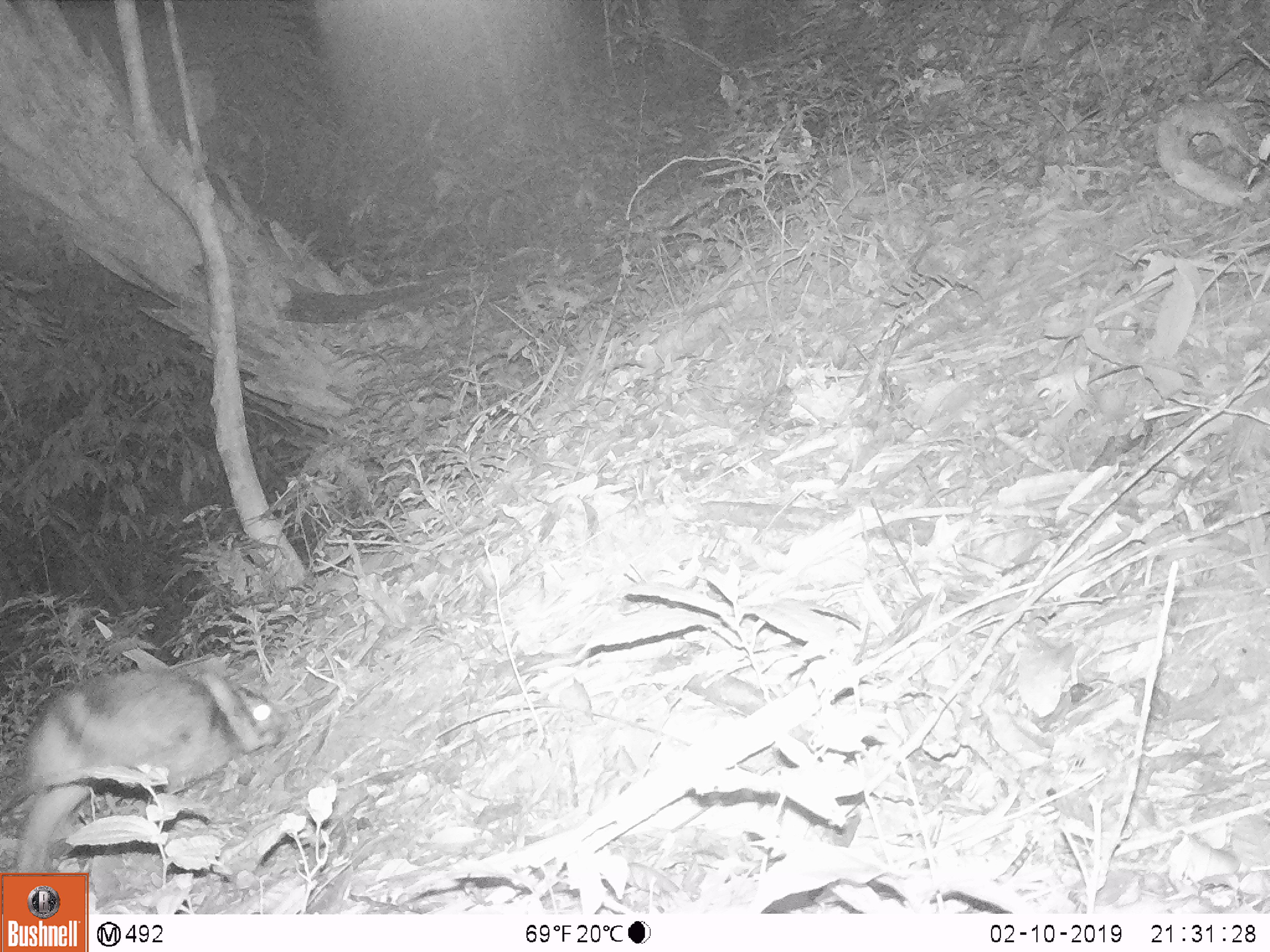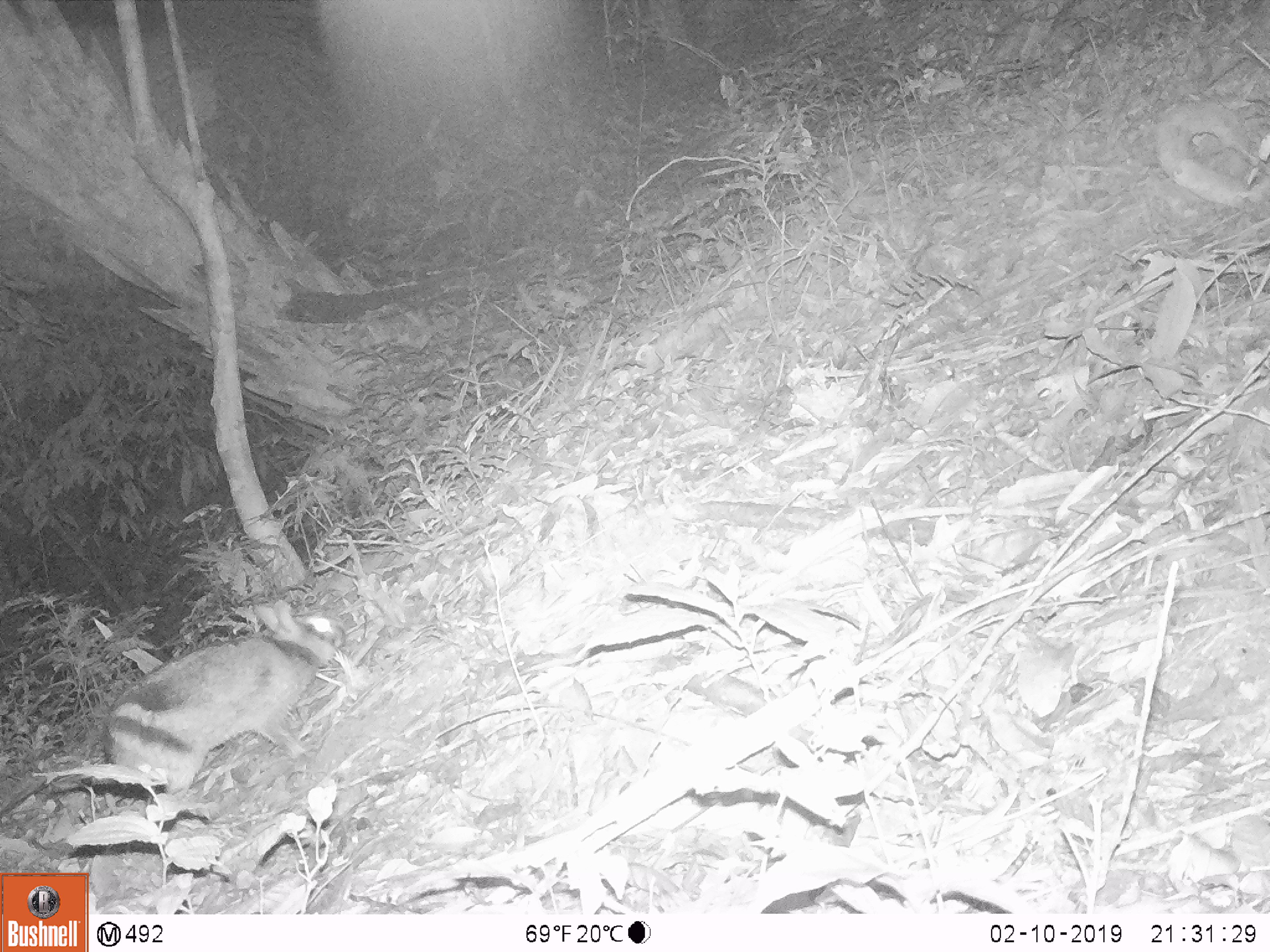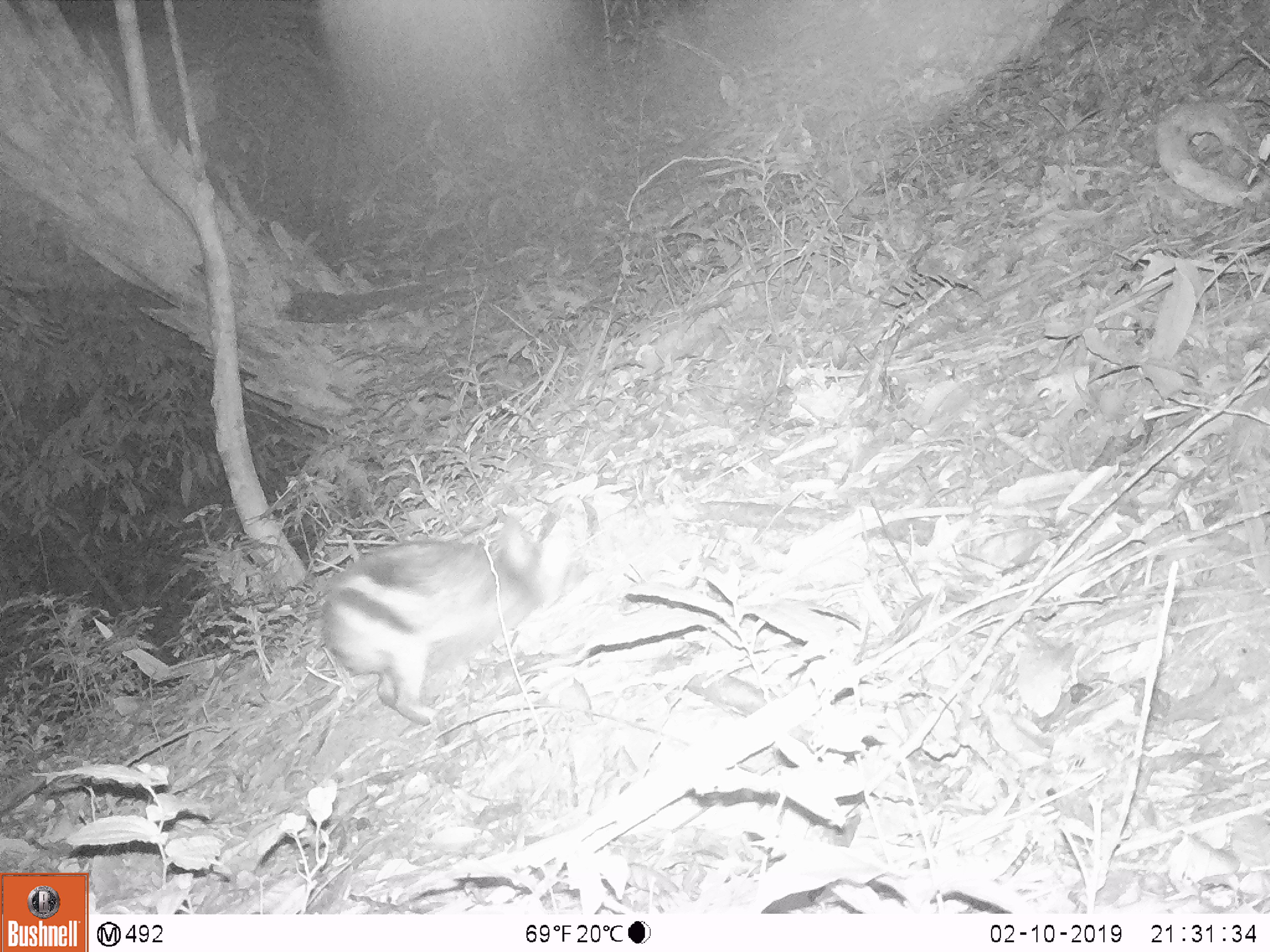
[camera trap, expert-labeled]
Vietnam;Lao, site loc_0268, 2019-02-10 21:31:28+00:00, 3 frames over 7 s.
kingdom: Animalia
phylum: Chordata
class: Mammalia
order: Lagomorpha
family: Leporidae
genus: Nesolagus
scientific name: Nesolagus timminsi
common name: annamite striped rabbit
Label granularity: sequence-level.